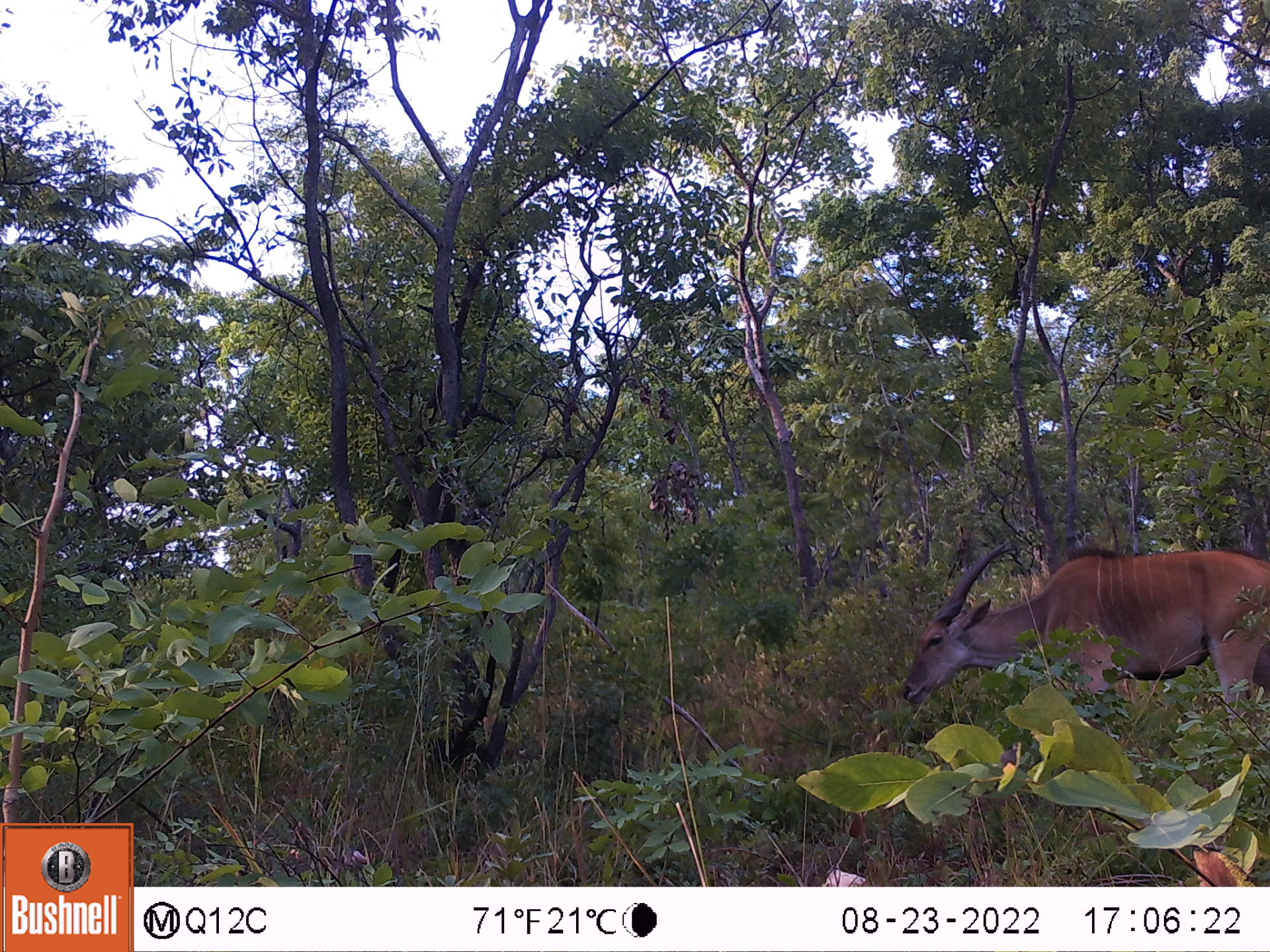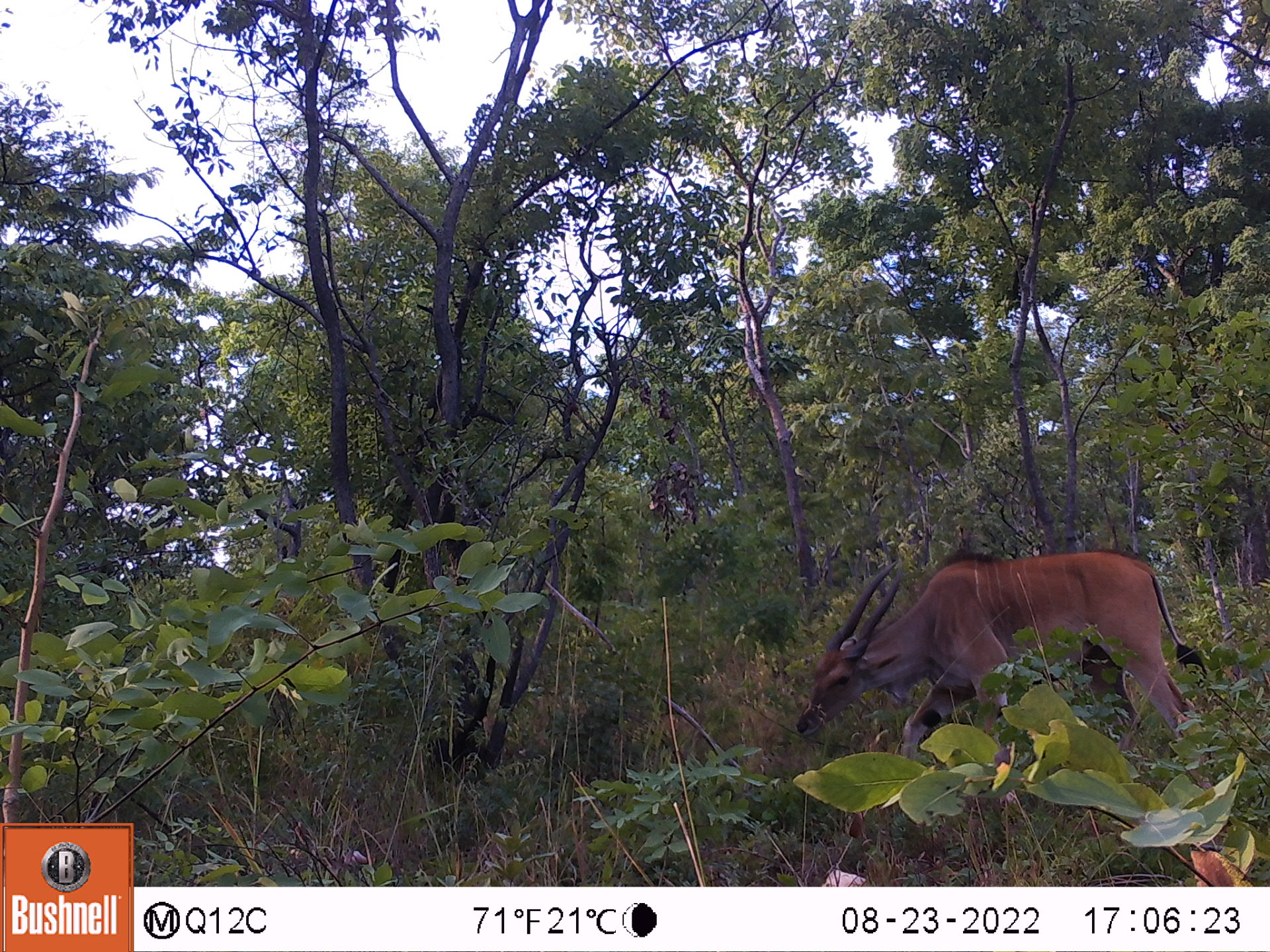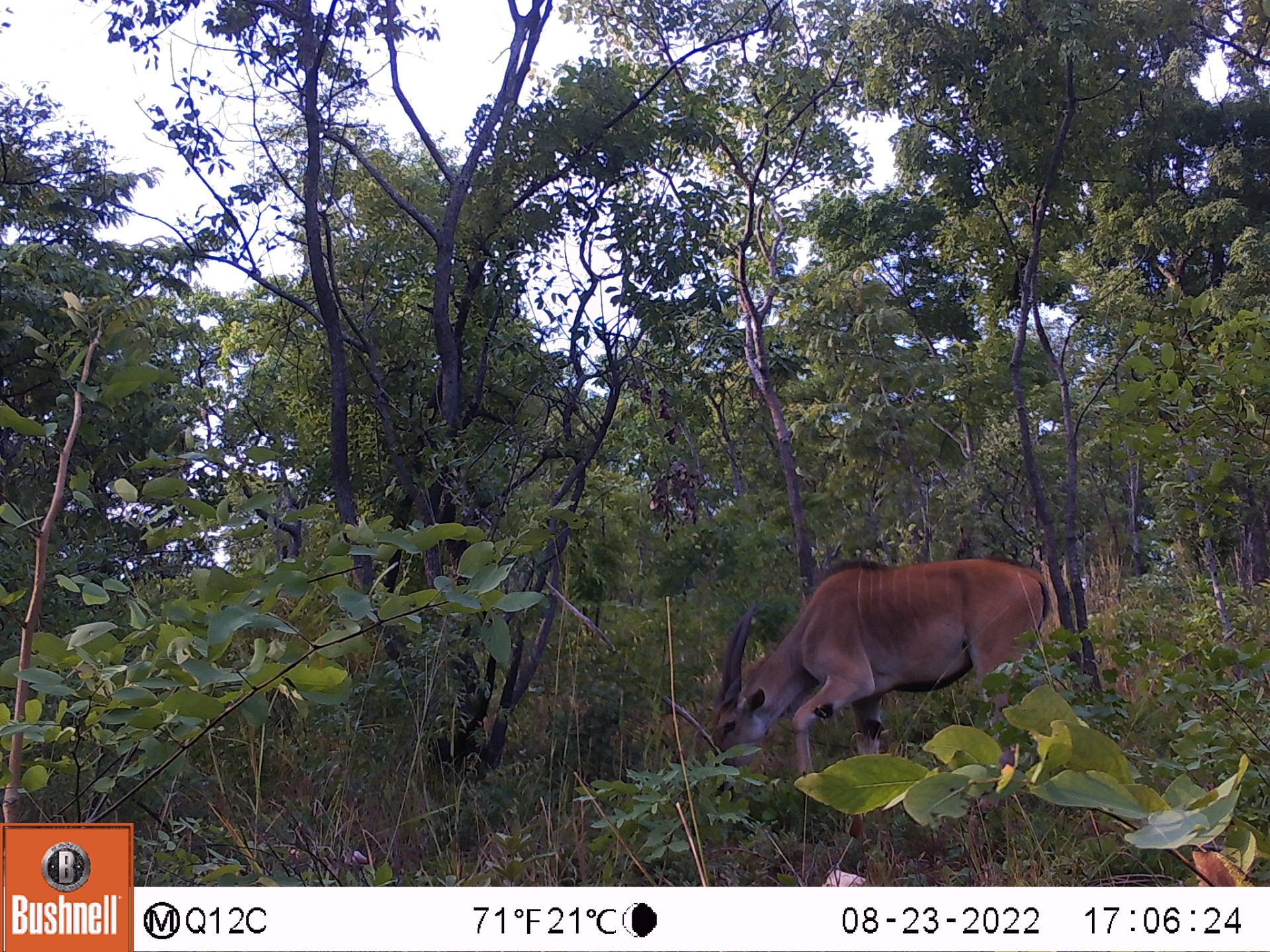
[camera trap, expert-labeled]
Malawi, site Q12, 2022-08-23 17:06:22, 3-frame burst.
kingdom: Animalia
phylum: Chordata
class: Mammalia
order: Artiodactyla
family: Bovidae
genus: Tragelaphus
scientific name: Tragelaphus oryx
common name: common eland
Common eland (Tragelaphus oryx), count 1.